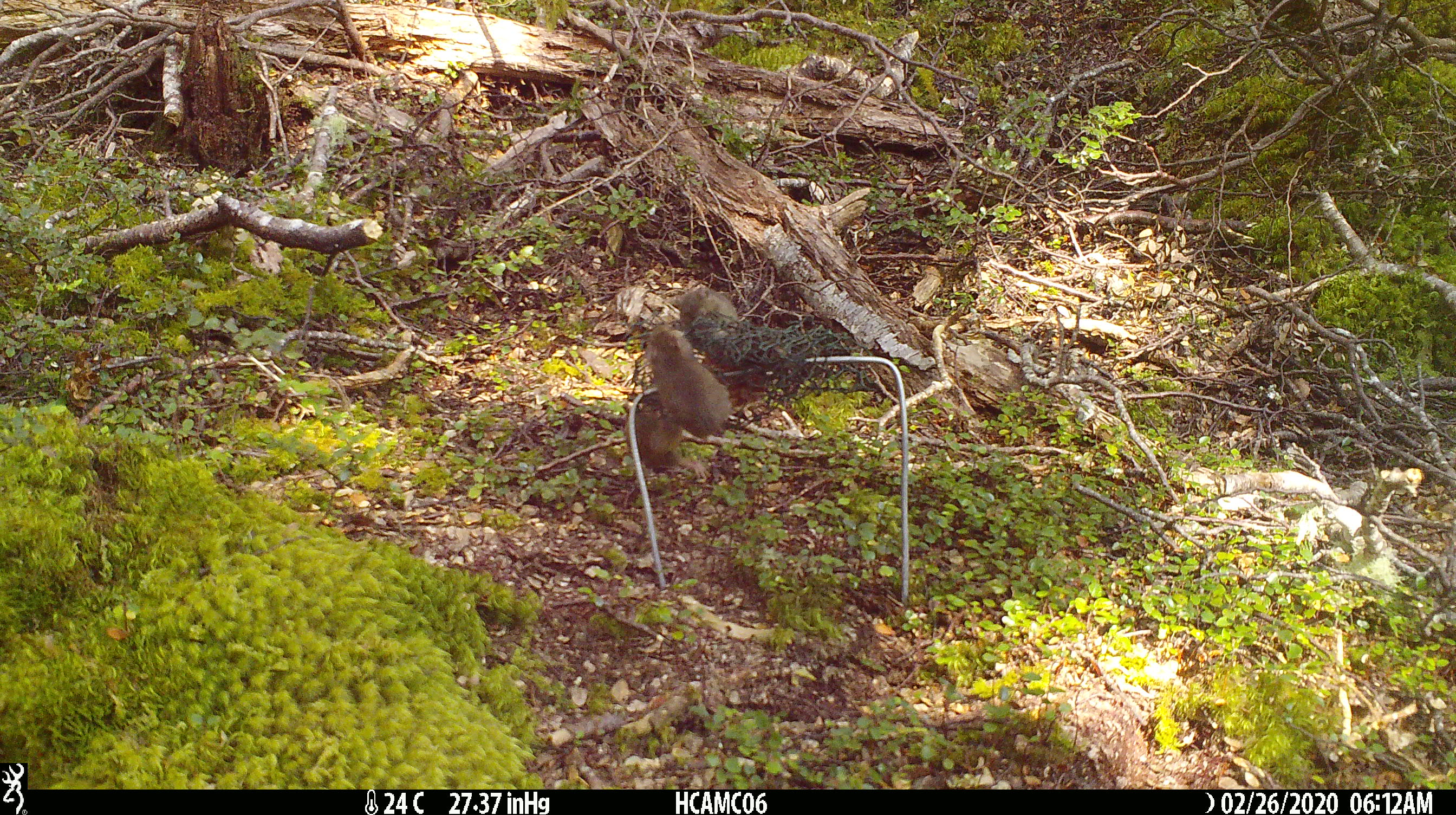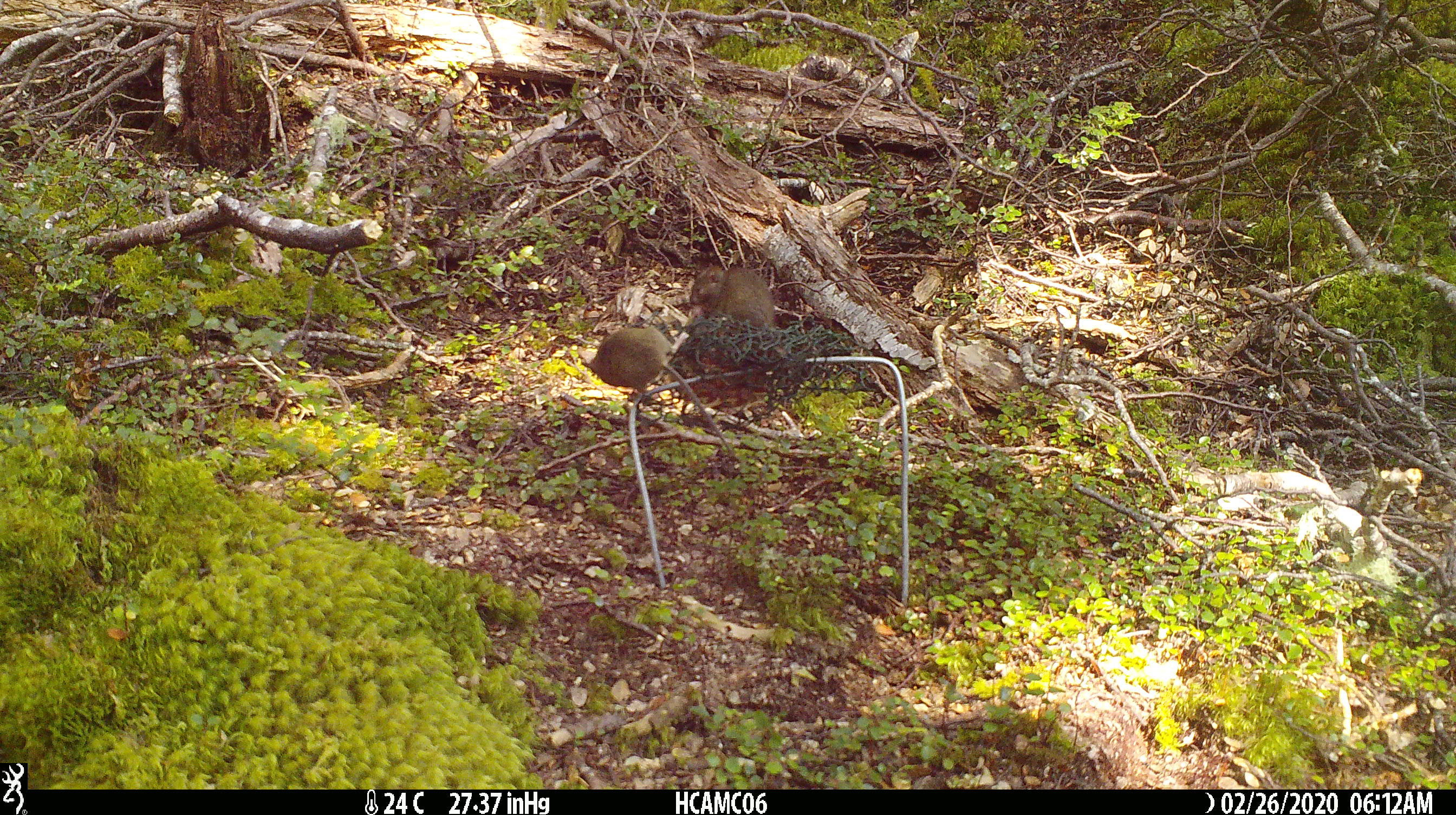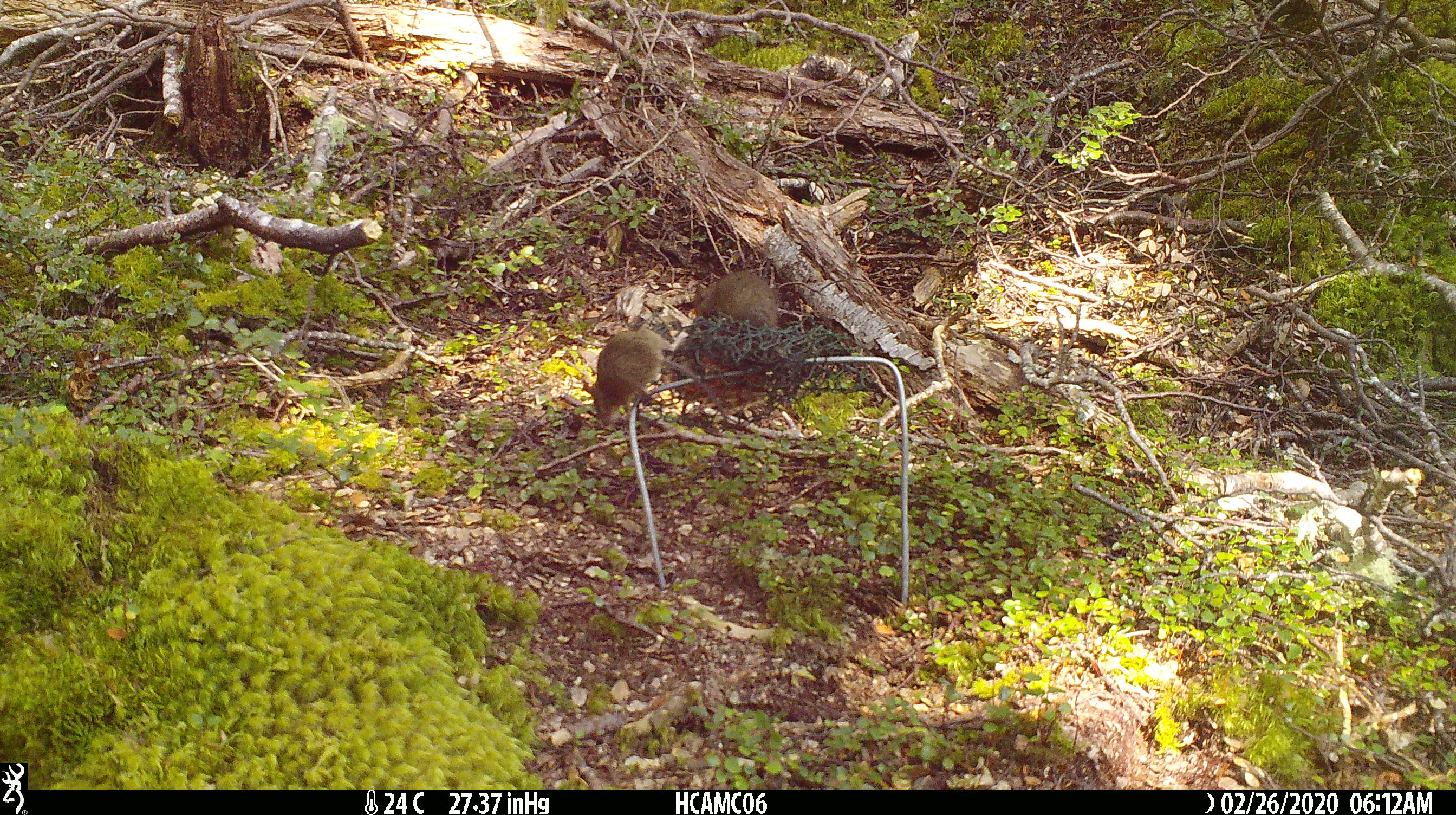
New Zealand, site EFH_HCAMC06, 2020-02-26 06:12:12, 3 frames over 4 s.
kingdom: Animalia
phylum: Chordata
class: Mammalia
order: Rodentia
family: Muridae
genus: Mus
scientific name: Mus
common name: mouse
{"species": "mouse (Mus)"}